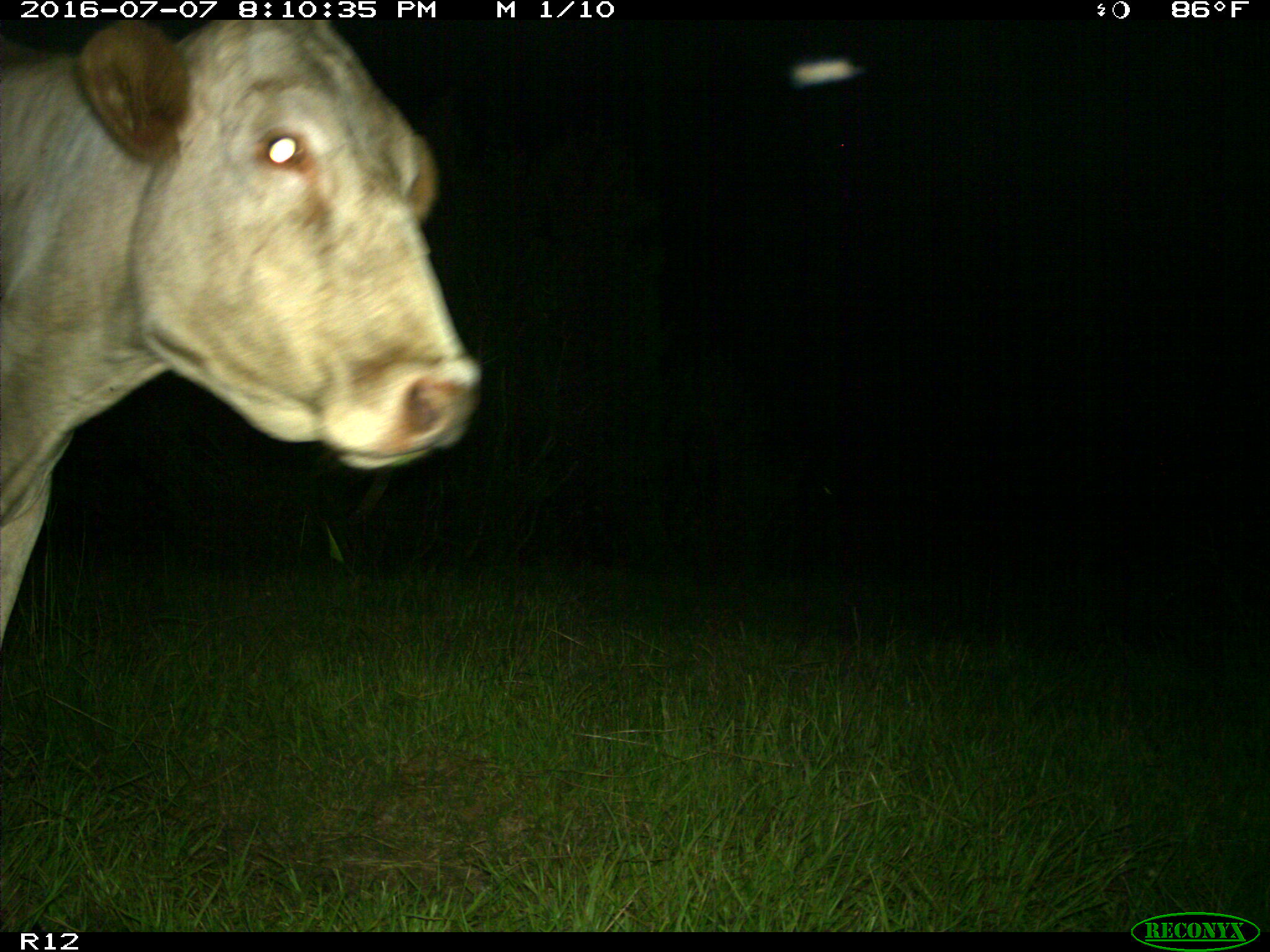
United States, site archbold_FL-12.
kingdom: Animalia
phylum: Chordata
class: Mammalia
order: Artiodactyla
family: Bovidae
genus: Bos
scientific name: Bos taurus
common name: domestic cow